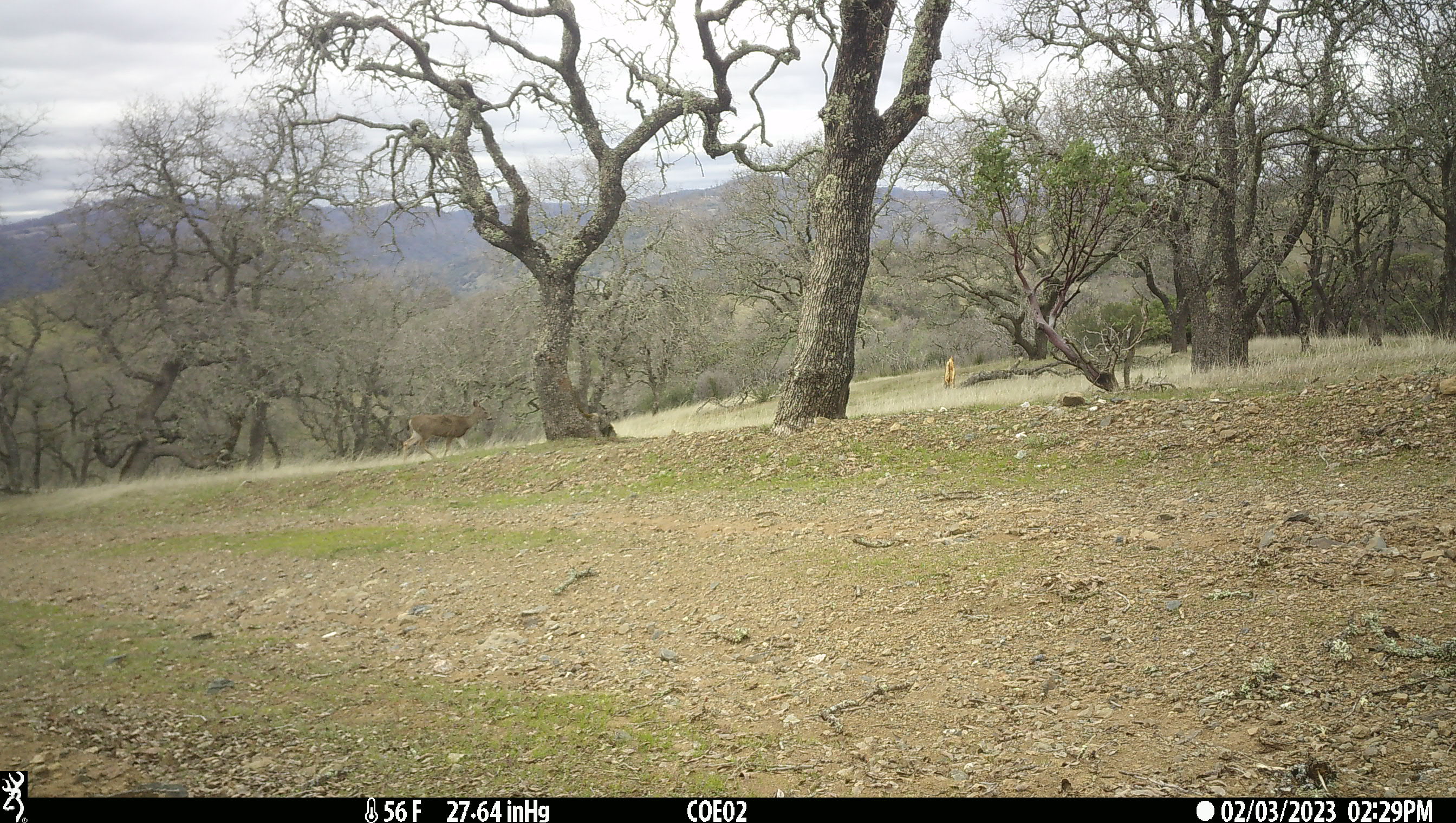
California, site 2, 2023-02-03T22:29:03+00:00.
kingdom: Animalia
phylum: Chordata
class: Mammalia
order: Artiodactyla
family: Cervidae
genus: Odocoileus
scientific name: Odocoileus hemionus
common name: mule deer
Mule deer (Odocoileus hemionus).